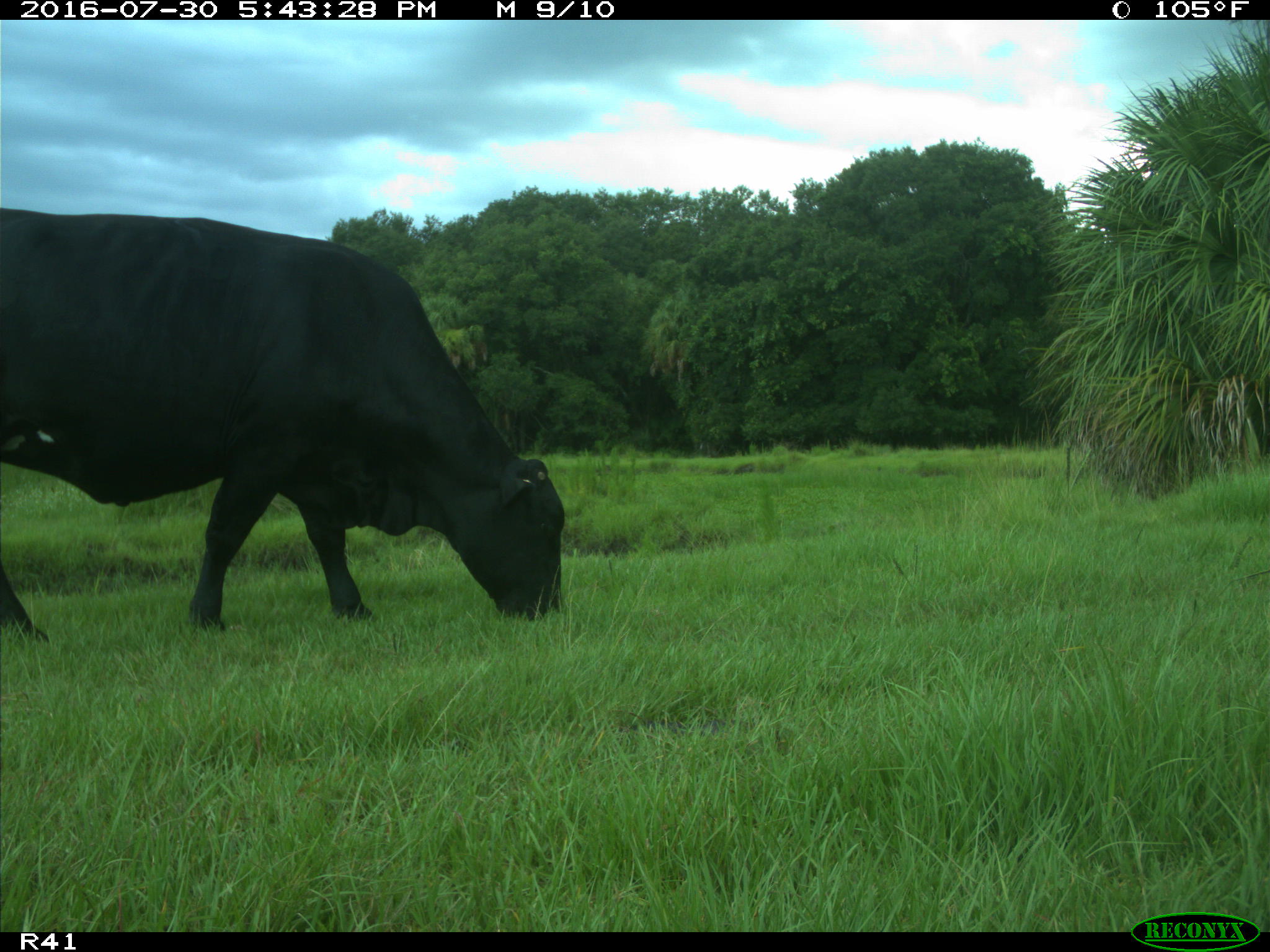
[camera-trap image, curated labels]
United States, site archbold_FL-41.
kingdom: Animalia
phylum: Chordata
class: Mammalia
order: Artiodactyla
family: Bovidae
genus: Bos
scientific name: Bos taurus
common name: domestic cow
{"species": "Bos taurus (domestic cow)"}